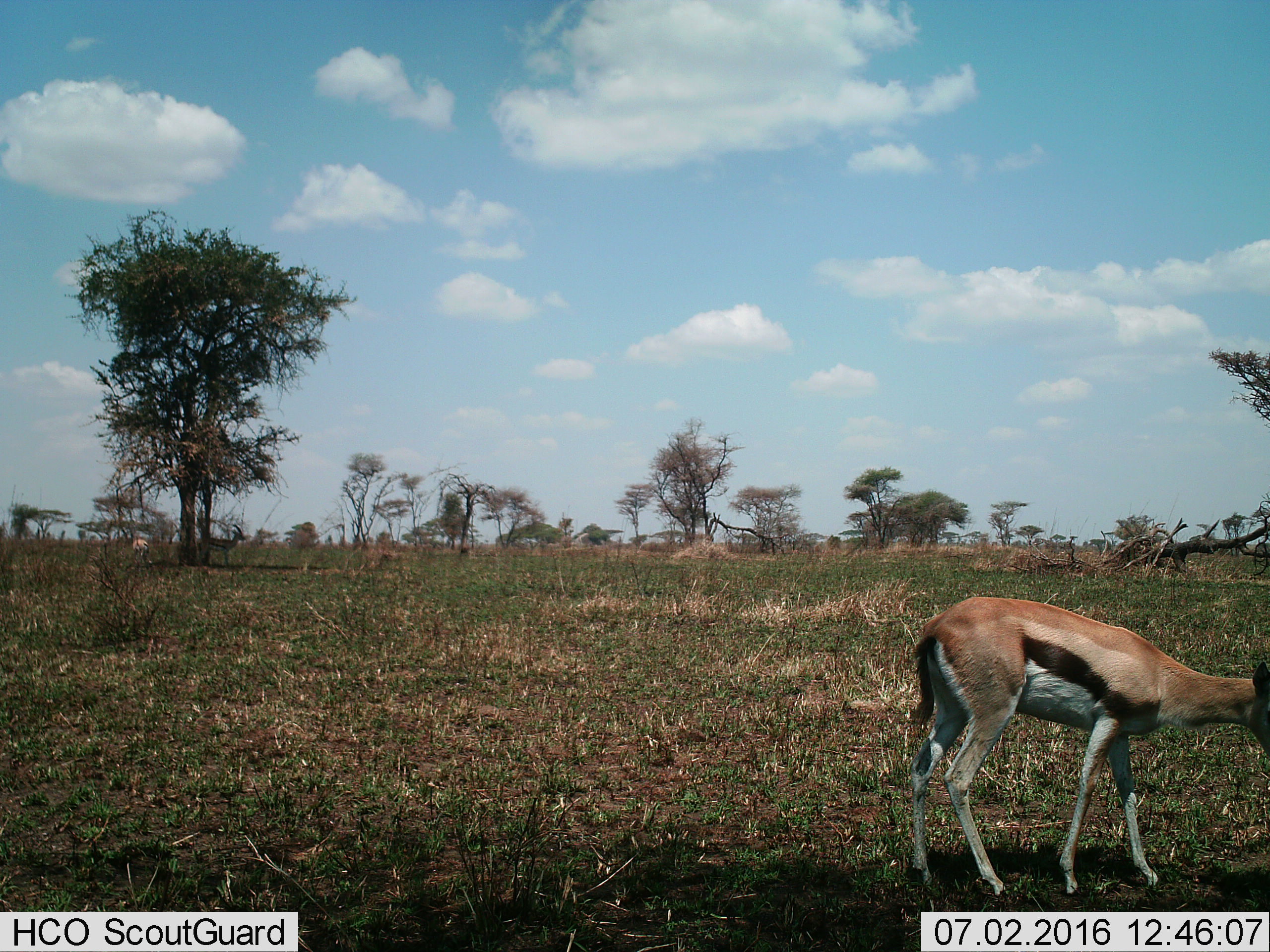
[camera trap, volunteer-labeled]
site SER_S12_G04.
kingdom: Animalia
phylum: Chordata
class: Mammalia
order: Artiodactyla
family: Bovidae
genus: Eudorcas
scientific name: Eudorcas thomsonii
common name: thomson's gazelle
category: gazellethomsons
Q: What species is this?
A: Gazellethomsons (thomson's gazelle) (Eudorcas thomsonii).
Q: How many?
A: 2.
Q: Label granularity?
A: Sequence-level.